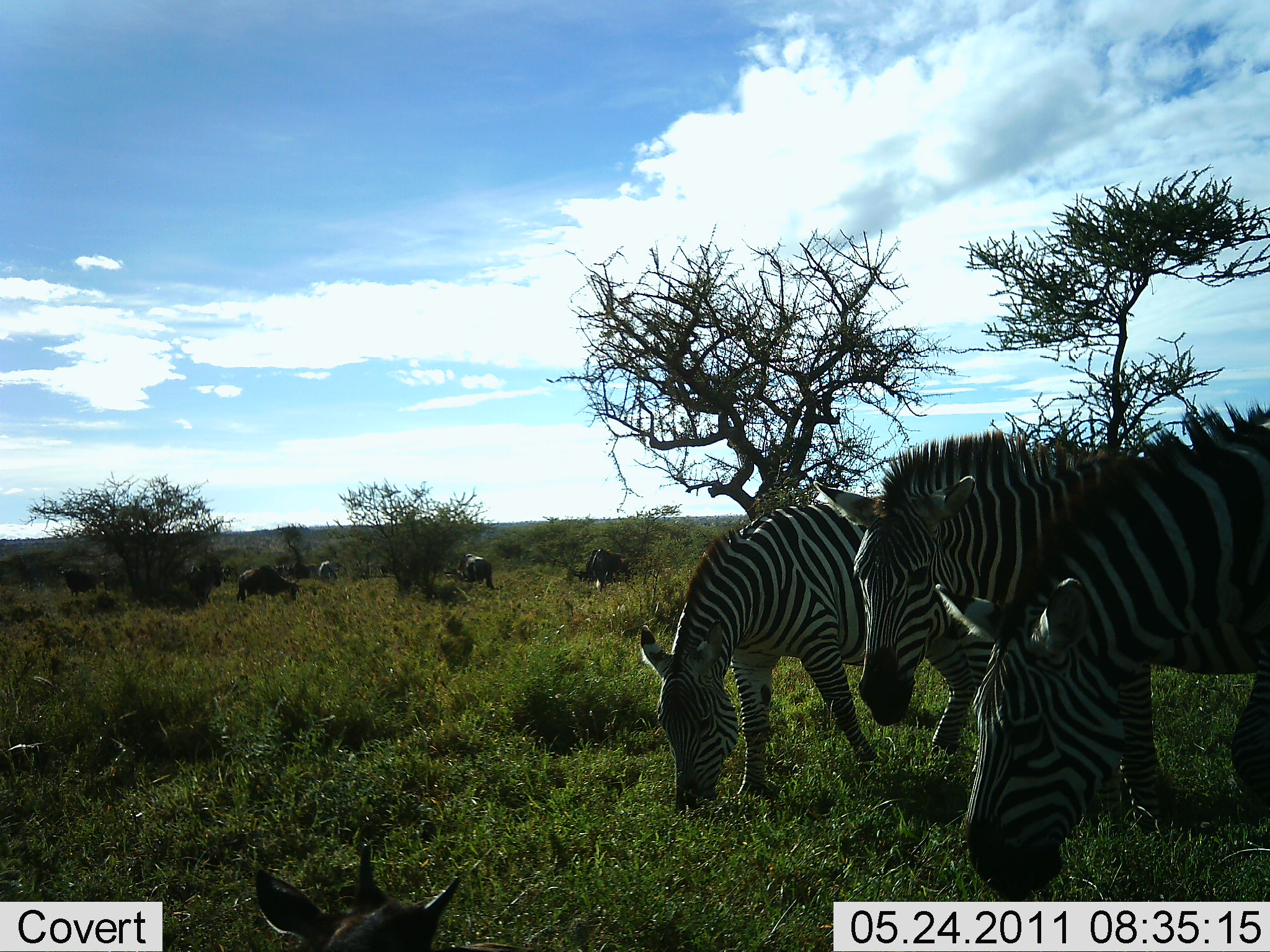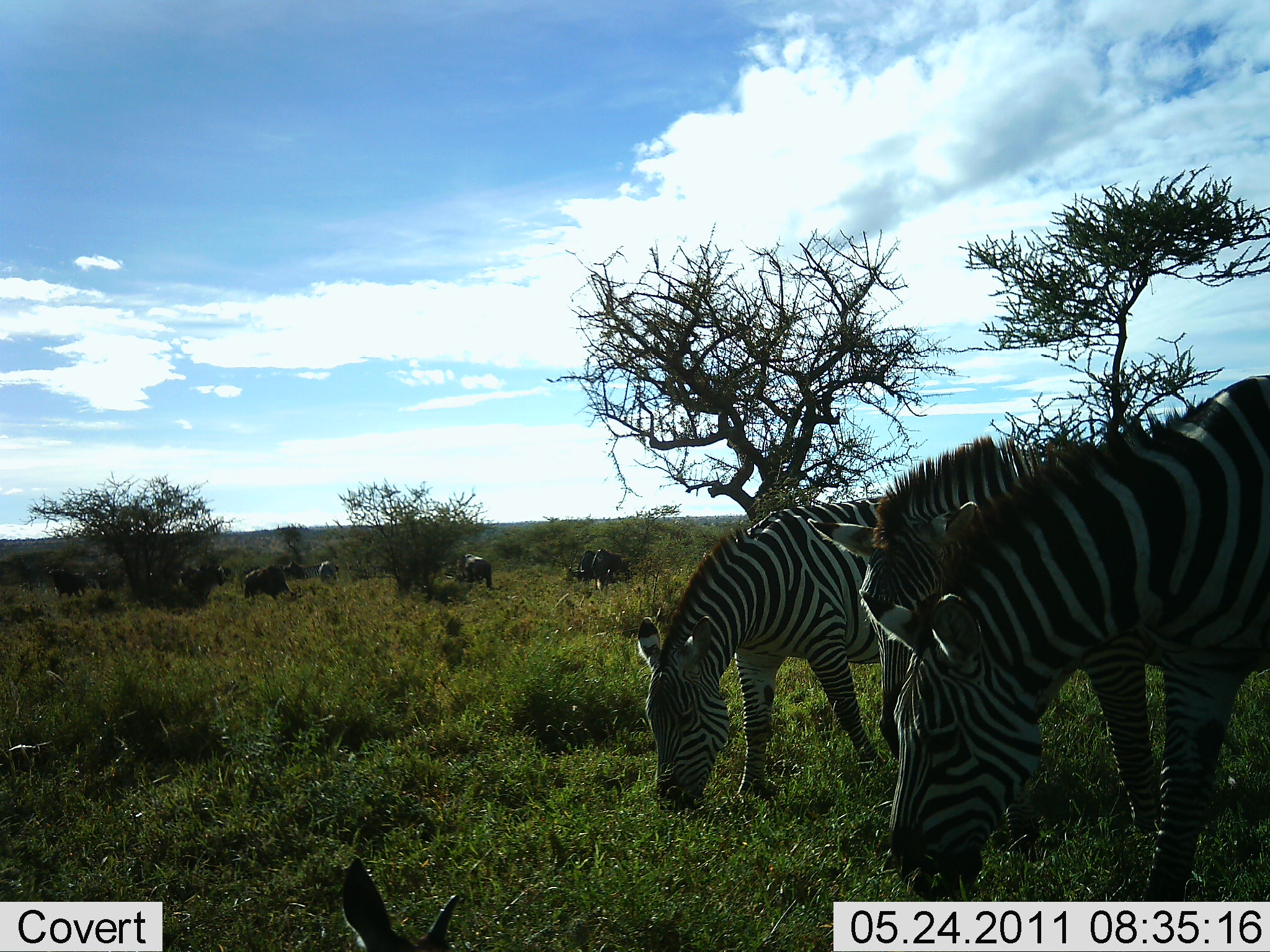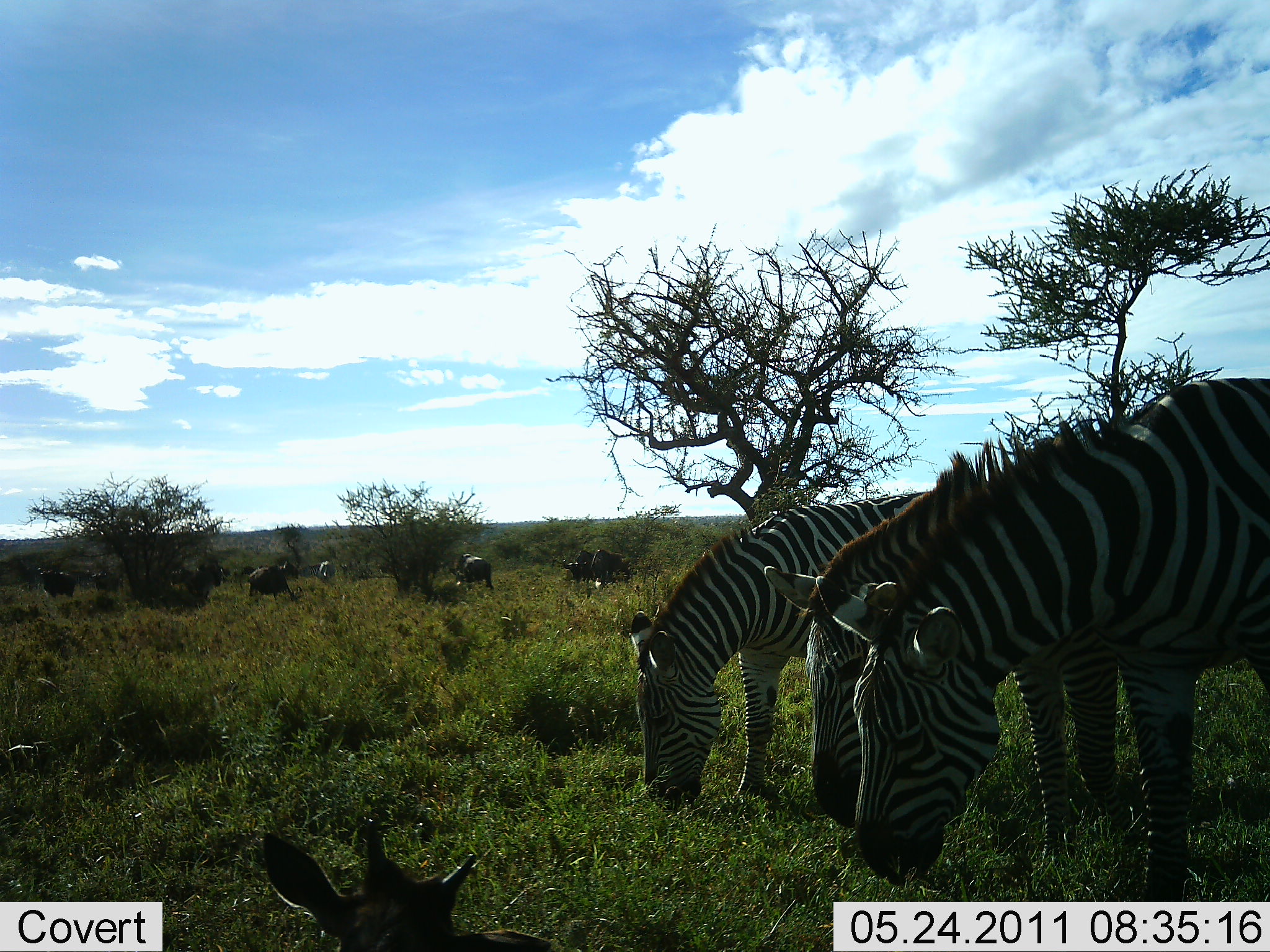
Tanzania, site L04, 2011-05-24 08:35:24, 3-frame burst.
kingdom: Animalia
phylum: Chordata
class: Mammalia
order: Perissodactyla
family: Equidae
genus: Equus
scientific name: Equus quagga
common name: plains zebra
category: zebra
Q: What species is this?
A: Zebra (plains zebra) (Equus quagga).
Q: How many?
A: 3.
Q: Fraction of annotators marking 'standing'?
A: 10%.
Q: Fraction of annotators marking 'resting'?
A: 5%.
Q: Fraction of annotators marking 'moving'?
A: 14%.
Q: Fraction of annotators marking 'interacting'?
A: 0%.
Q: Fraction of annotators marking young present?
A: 0%.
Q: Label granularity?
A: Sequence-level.